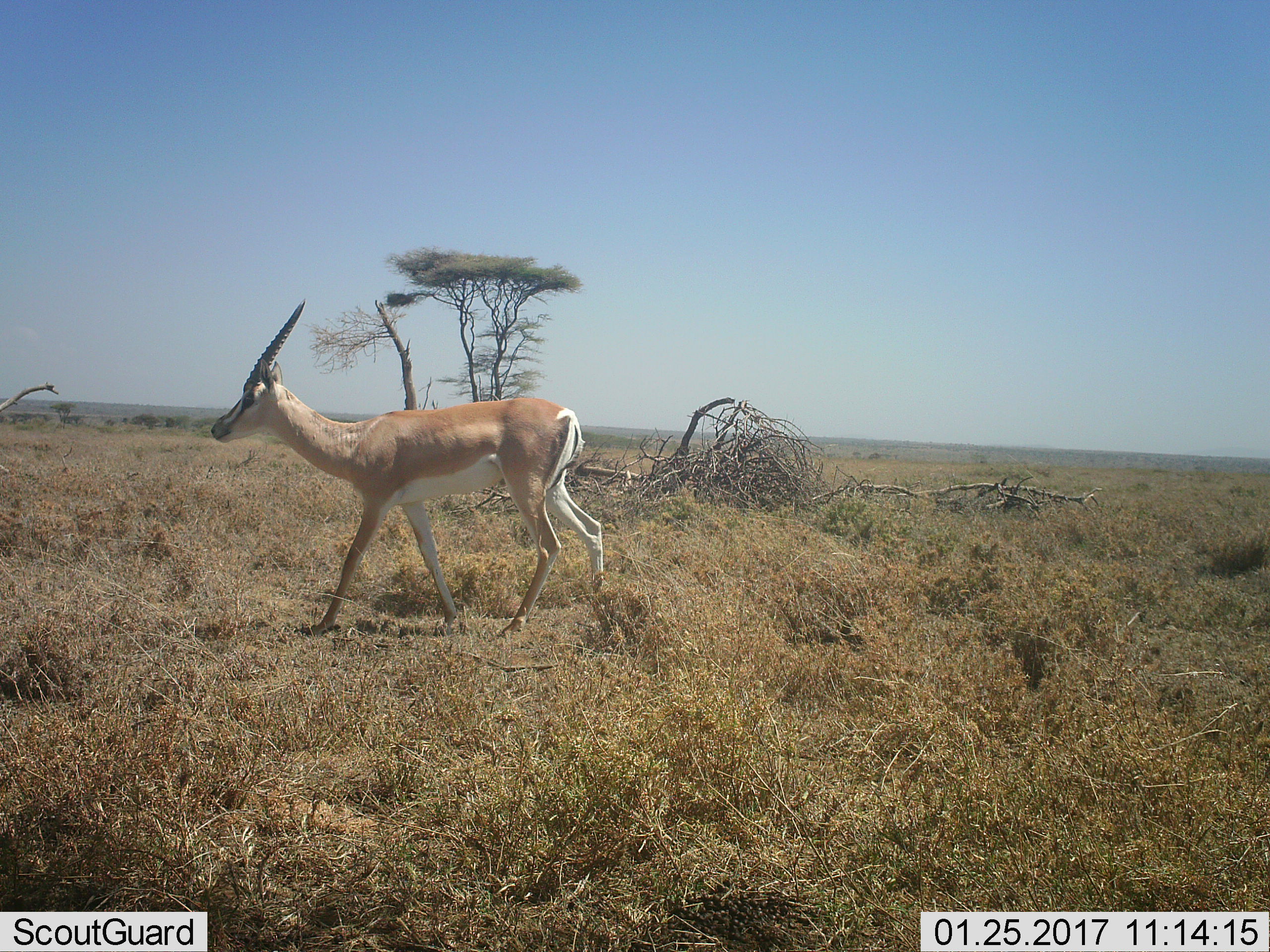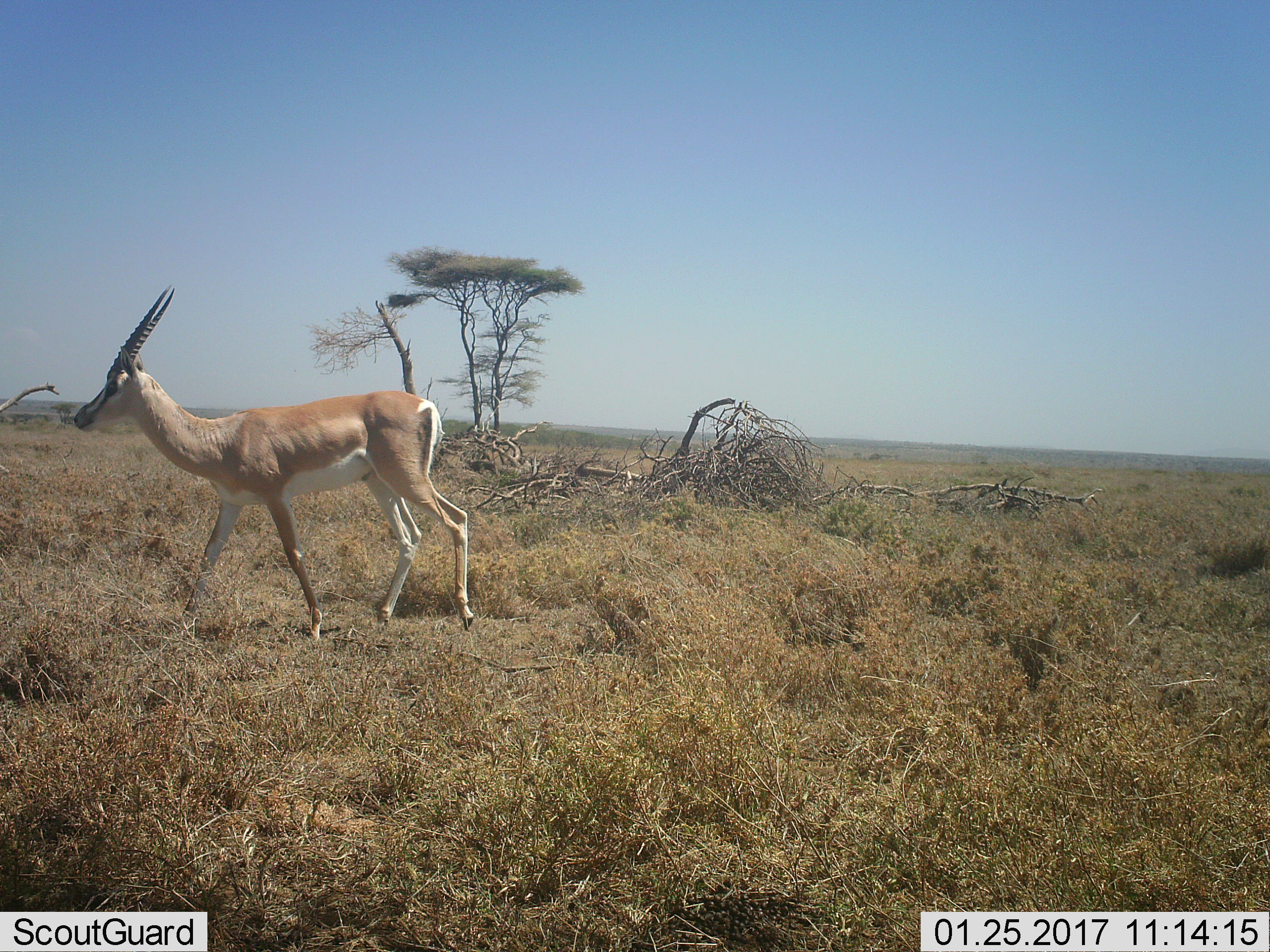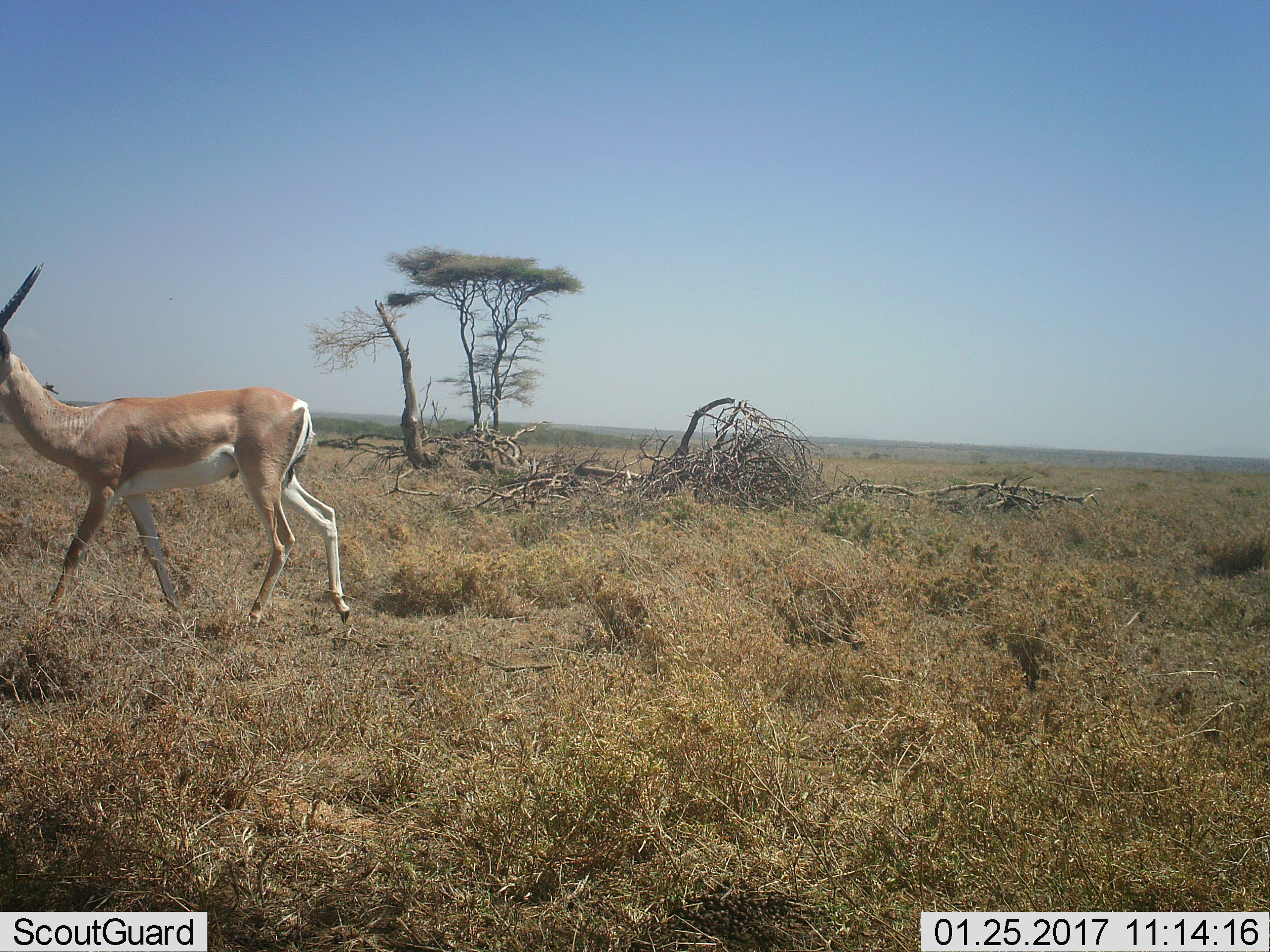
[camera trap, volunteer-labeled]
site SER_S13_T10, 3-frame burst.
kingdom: Animalia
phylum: Chordata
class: Mammalia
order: Artiodactyla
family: Bovidae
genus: Nanger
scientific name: Nanger granti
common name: grant's gazelle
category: gazellegrants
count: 1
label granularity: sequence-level